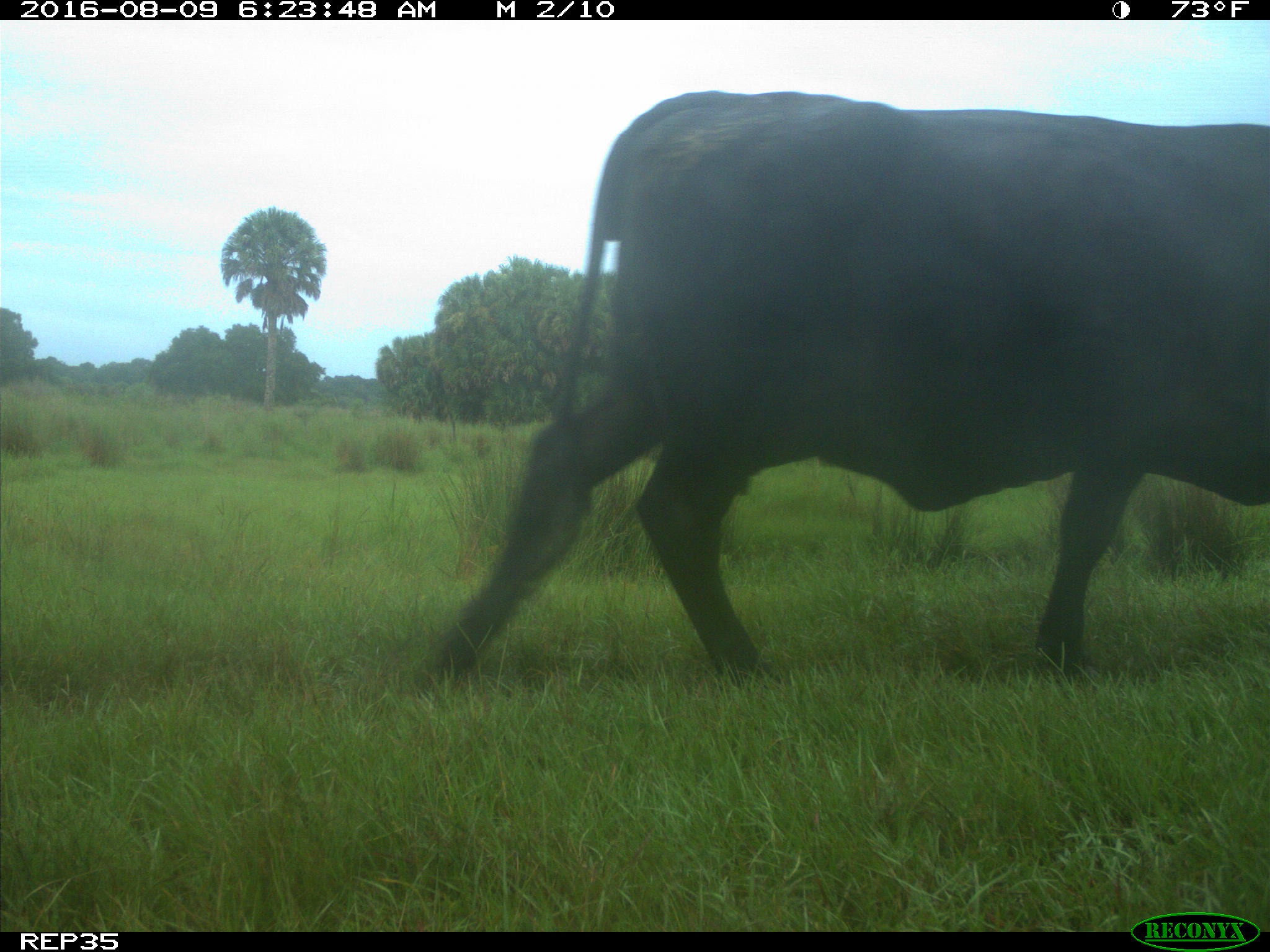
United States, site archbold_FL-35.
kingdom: Animalia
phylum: Chordata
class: Mammalia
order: Artiodactyla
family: Bovidae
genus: Bos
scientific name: Bos taurus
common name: domestic cow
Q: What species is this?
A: Bos taurus (domestic cow).